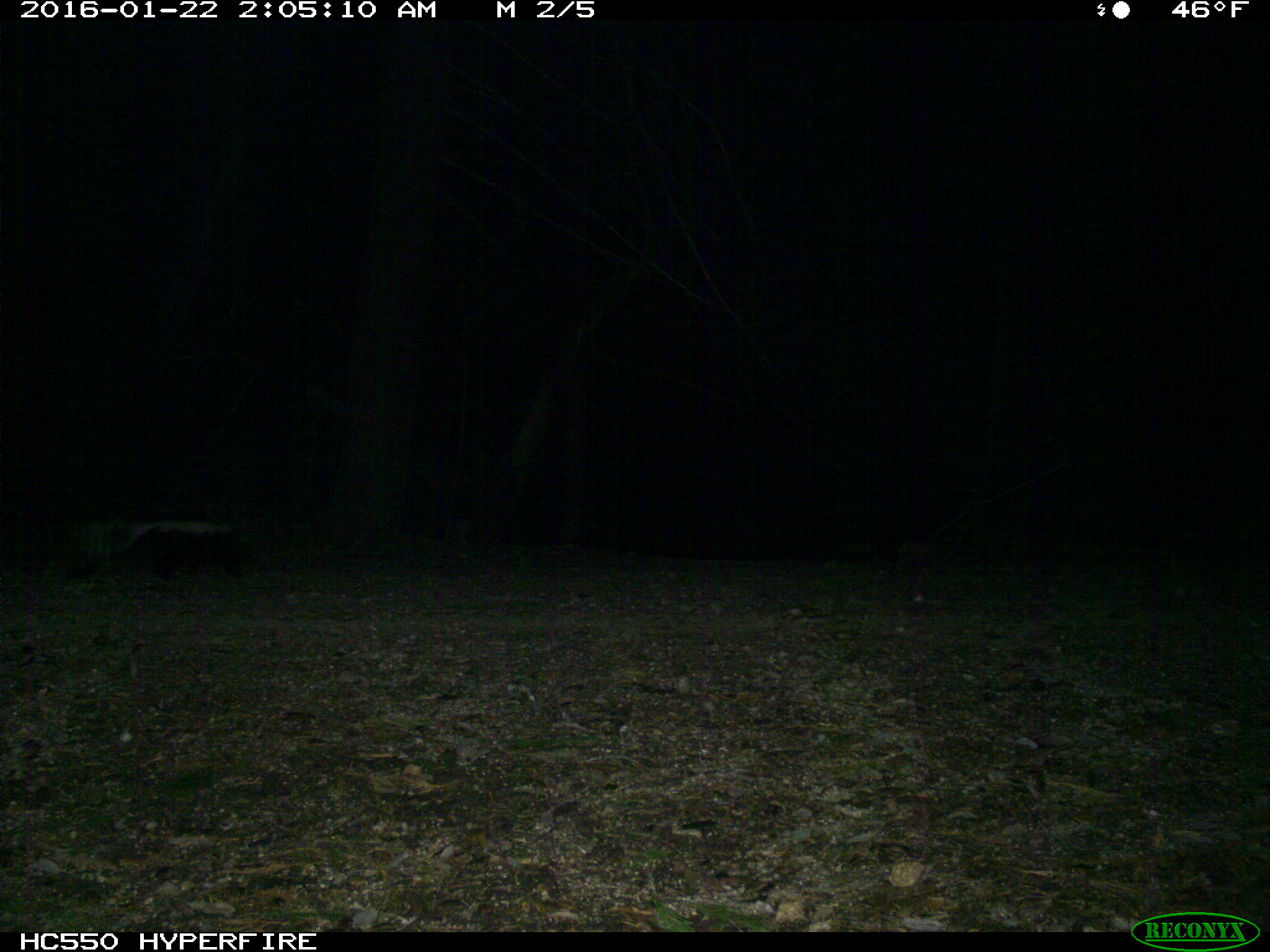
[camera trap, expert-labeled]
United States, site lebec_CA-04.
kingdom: Animalia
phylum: Chordata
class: Mammalia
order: Carnivora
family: Mephitidae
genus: Mephitis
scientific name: Mephitis mephitis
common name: striped skunk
Mephitis mephitis (striped skunk).